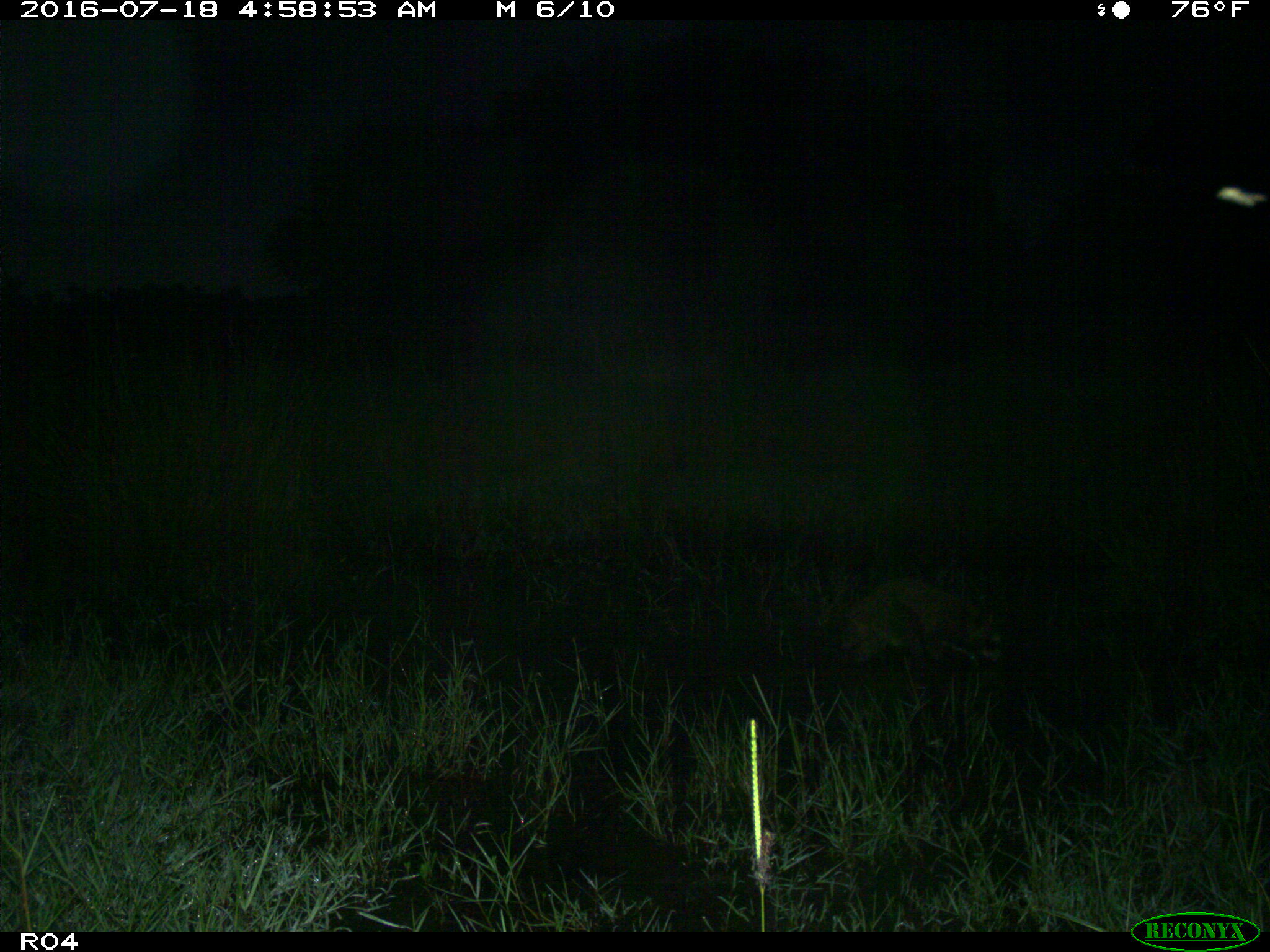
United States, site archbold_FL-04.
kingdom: Animalia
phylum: Chordata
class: Mammalia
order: Carnivora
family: Procyonidae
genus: Procyon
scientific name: Procyon lotor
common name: common raccoon